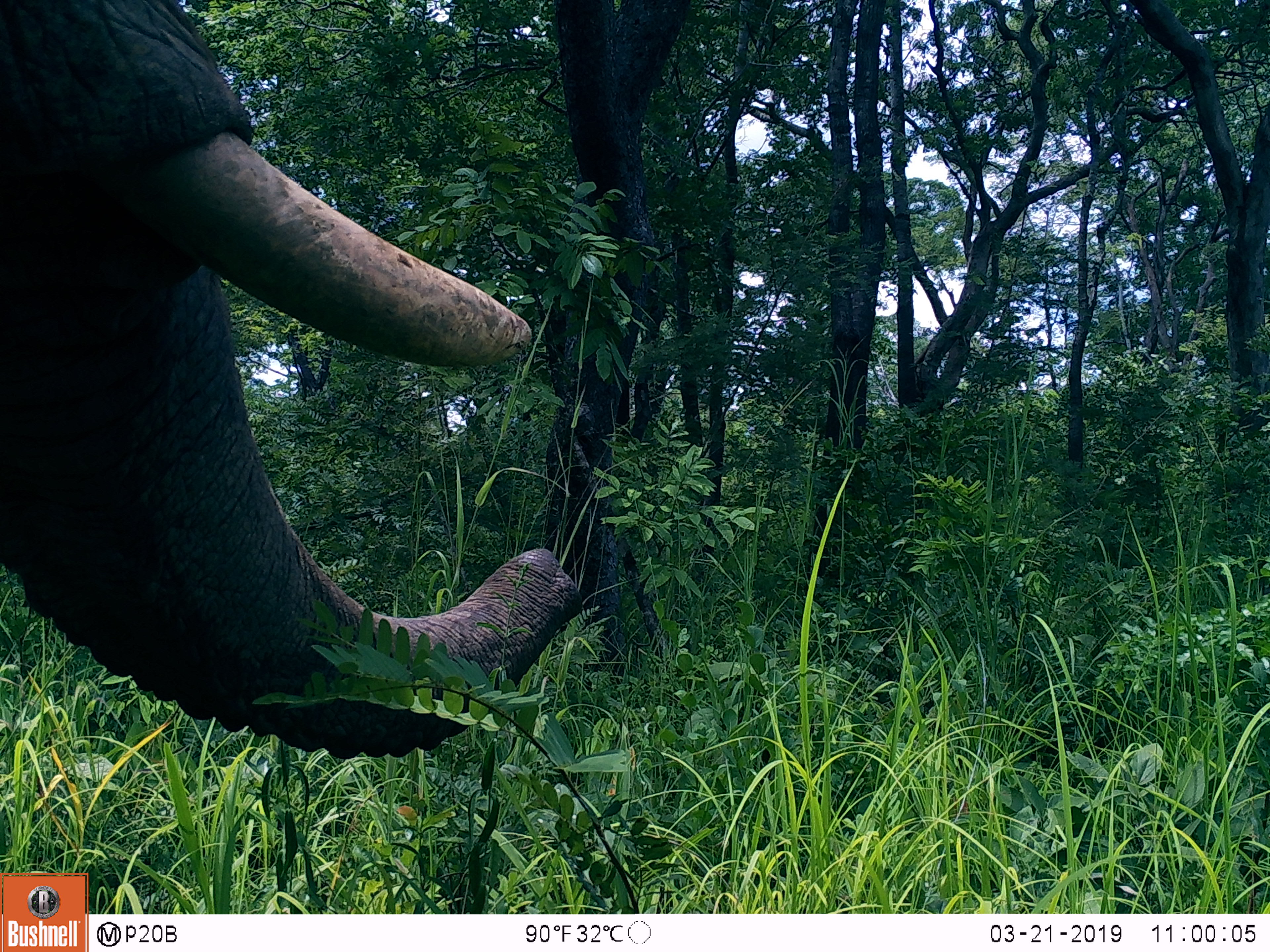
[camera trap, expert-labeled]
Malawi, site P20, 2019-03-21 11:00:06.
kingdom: Animalia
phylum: Chordata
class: Mammalia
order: Proboscidea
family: Elephantidae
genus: Loxodonta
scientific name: Loxodonta africana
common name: african savanna elephant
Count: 1.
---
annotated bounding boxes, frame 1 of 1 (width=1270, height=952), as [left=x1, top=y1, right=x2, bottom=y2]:
african savanna elephant: [left=0, top=61, right=594, bottom=770]